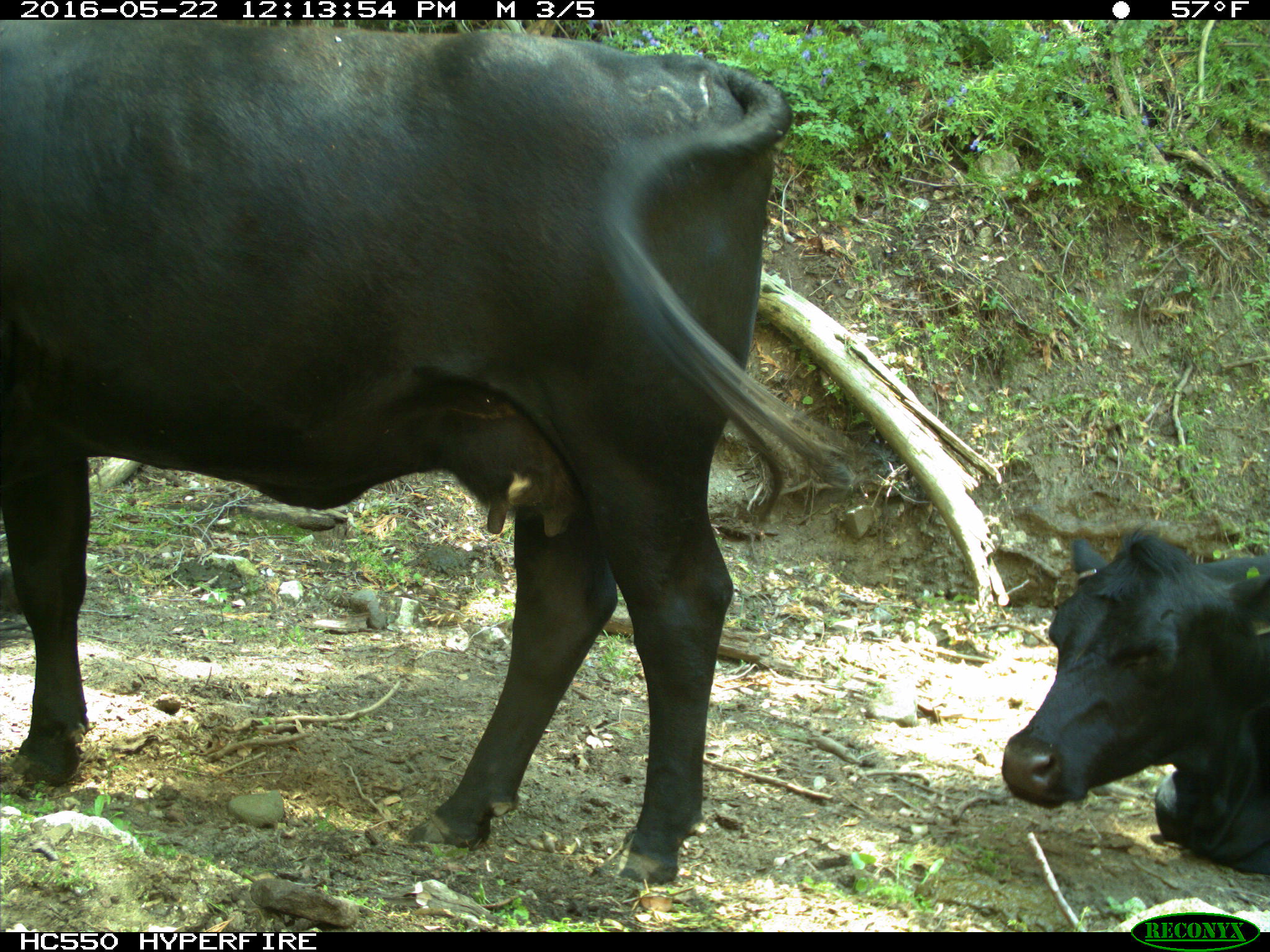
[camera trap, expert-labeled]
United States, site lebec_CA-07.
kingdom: Animalia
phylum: Chordata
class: Mammalia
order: Artiodactyla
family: Bovidae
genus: Bos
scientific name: Bos taurus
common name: domestic cow